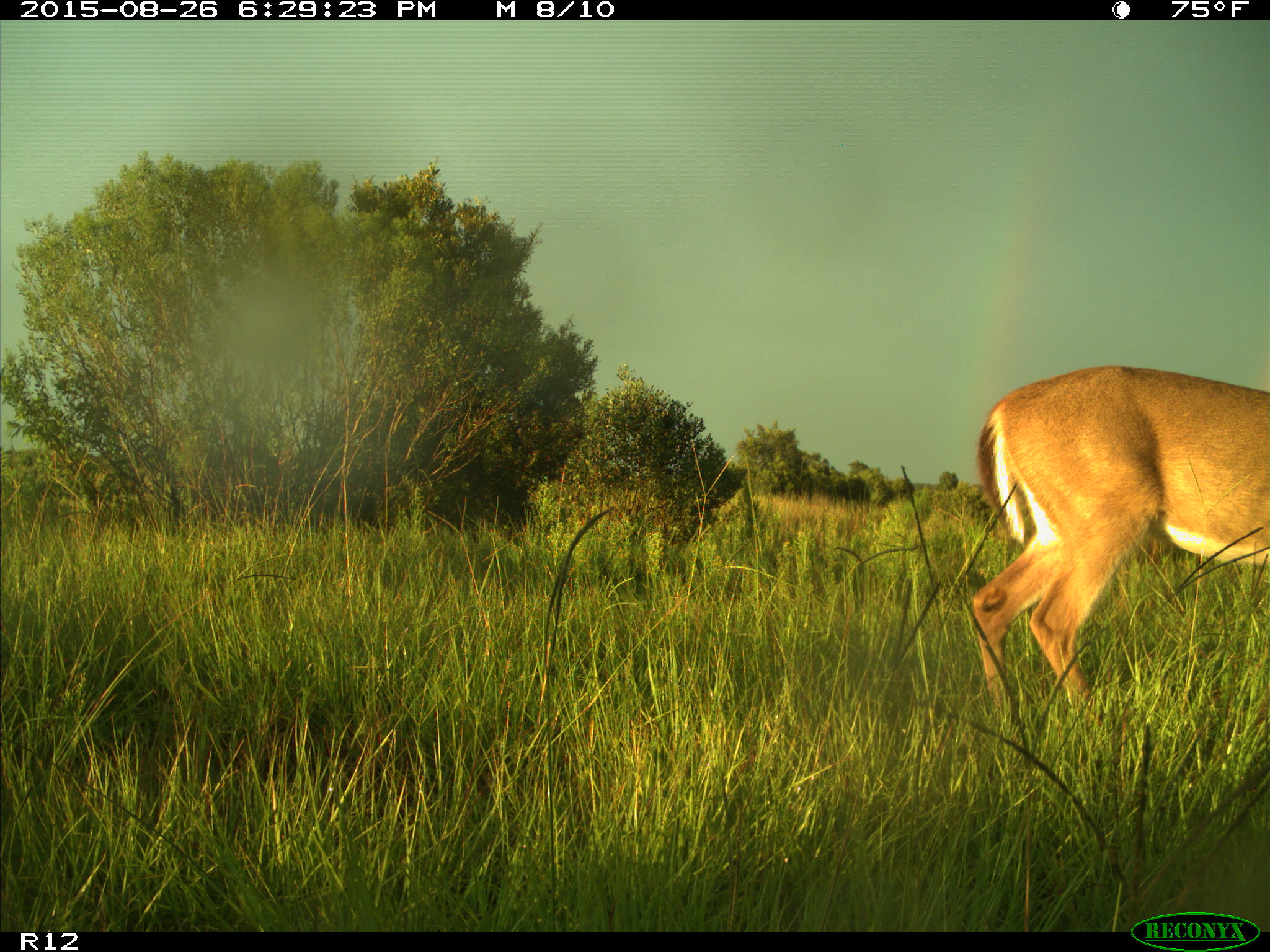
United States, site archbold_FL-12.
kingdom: Animalia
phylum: Chordata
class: Mammalia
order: Artiodactyla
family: Cervidae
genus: Odocoileus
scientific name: Odocoileus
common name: deer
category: unidentified deer